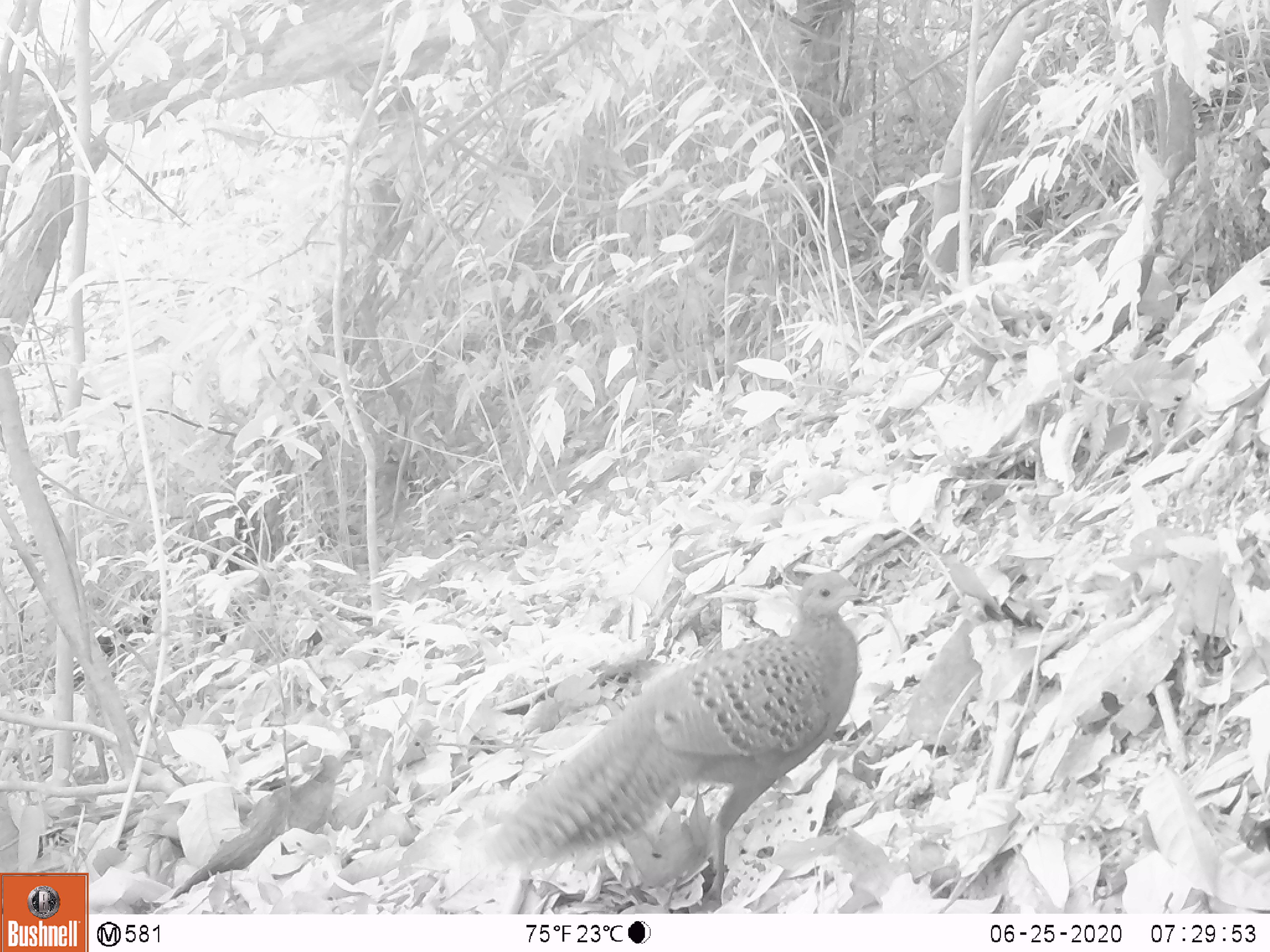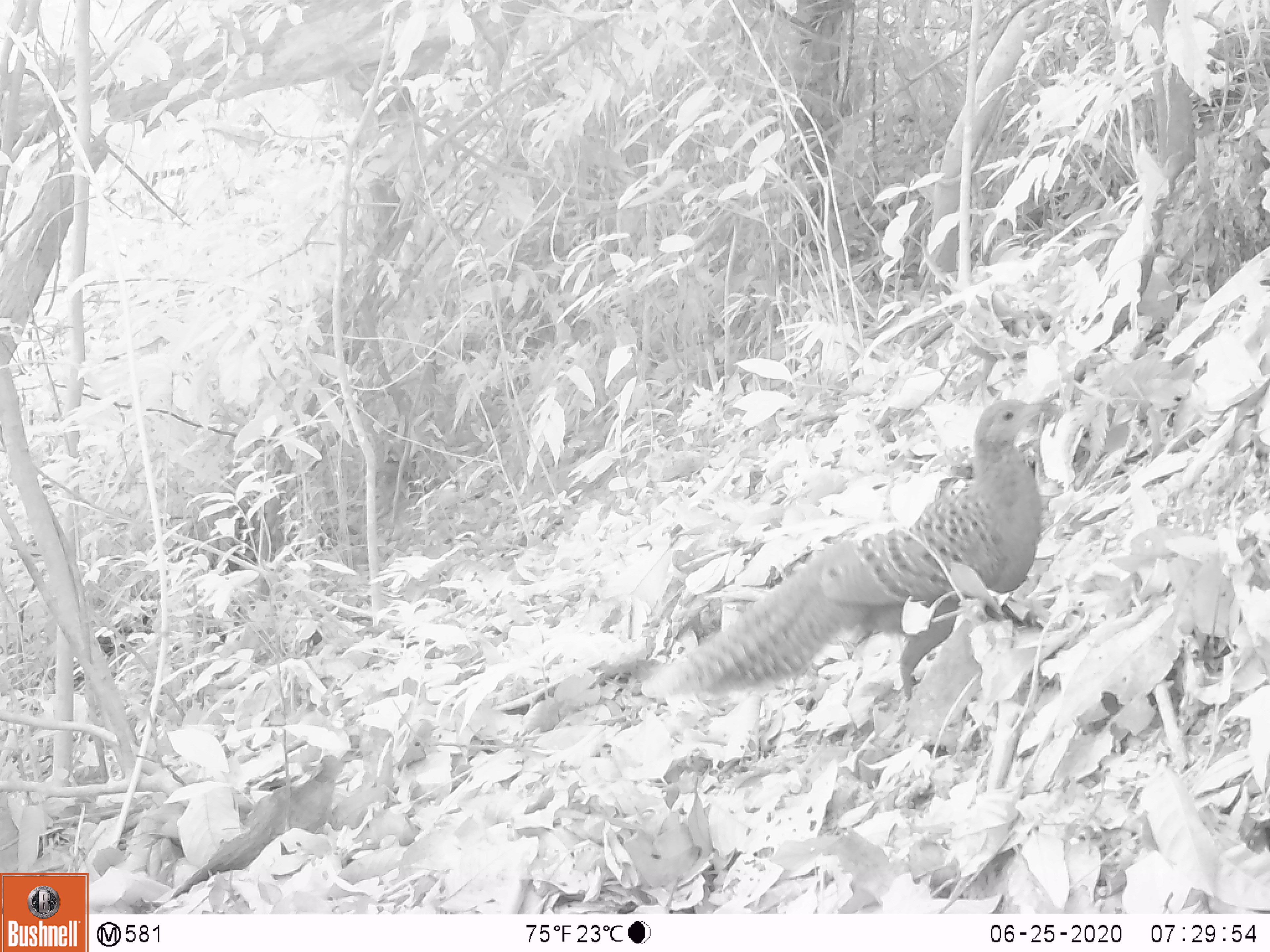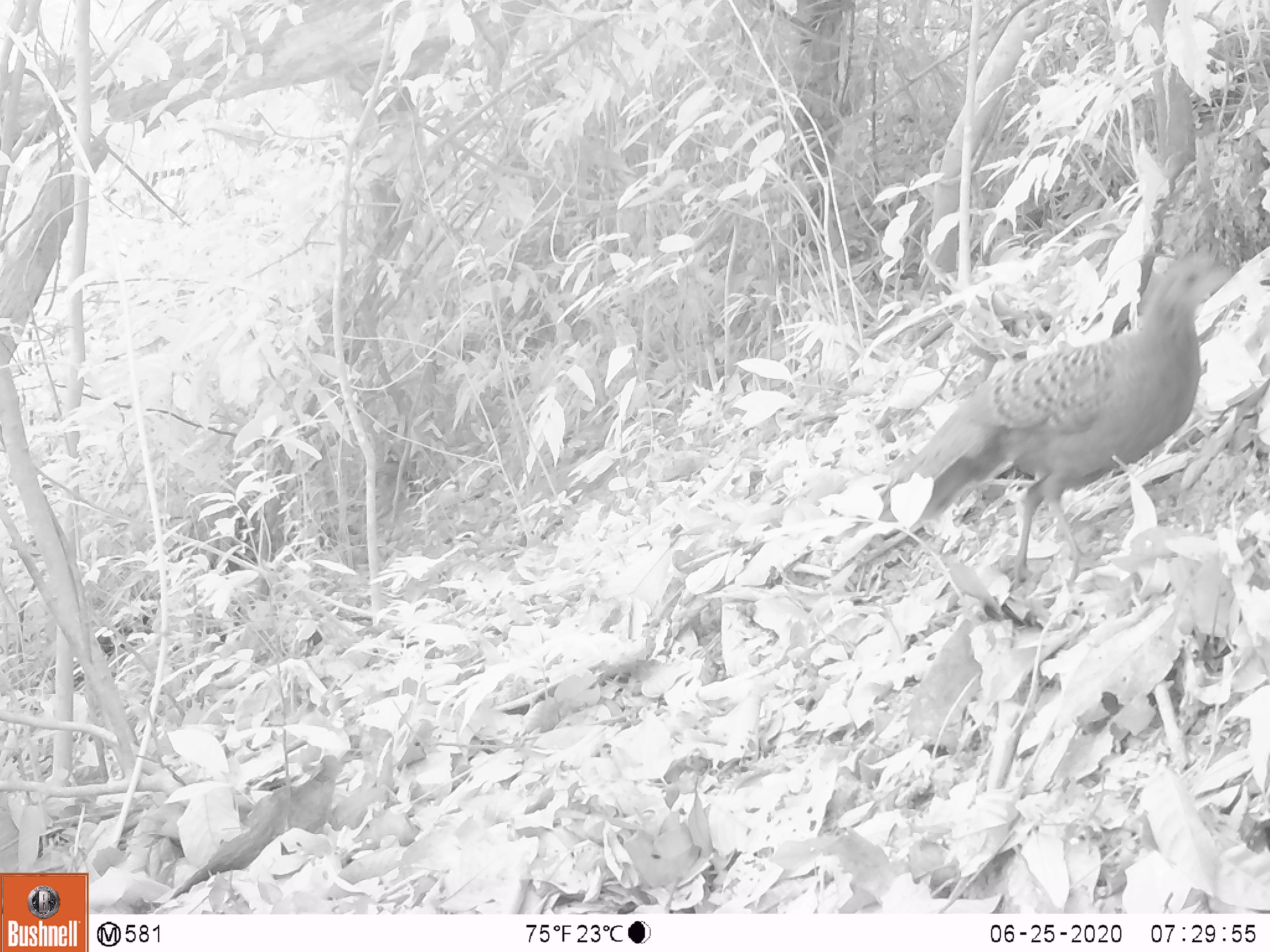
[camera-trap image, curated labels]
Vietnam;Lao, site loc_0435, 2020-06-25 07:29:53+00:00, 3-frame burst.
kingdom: Animalia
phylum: Chordata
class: Aves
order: Galliformes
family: Phasianidae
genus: Polyplectron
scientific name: Polyplectron bicalcaratum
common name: gray peacock-pheasant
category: grey peacock pheasant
Grey peacock pheasant (gray peacock-pheasant) (Polyplectron bicalcaratum). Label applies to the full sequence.